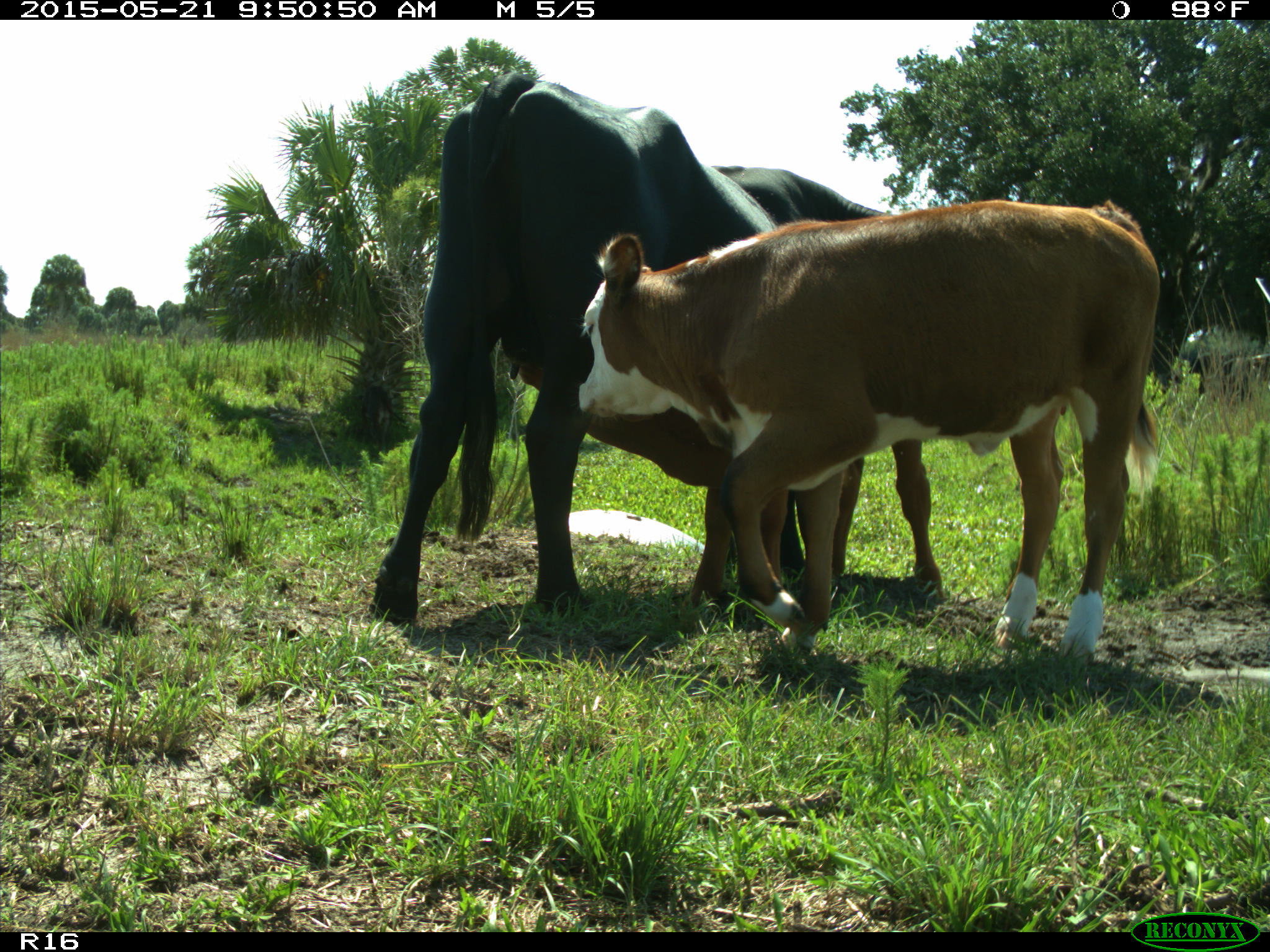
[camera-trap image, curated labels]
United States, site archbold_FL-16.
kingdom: Animalia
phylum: Chordata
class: Mammalia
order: Artiodactyla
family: Bovidae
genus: Bos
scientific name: Bos taurus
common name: domestic cow